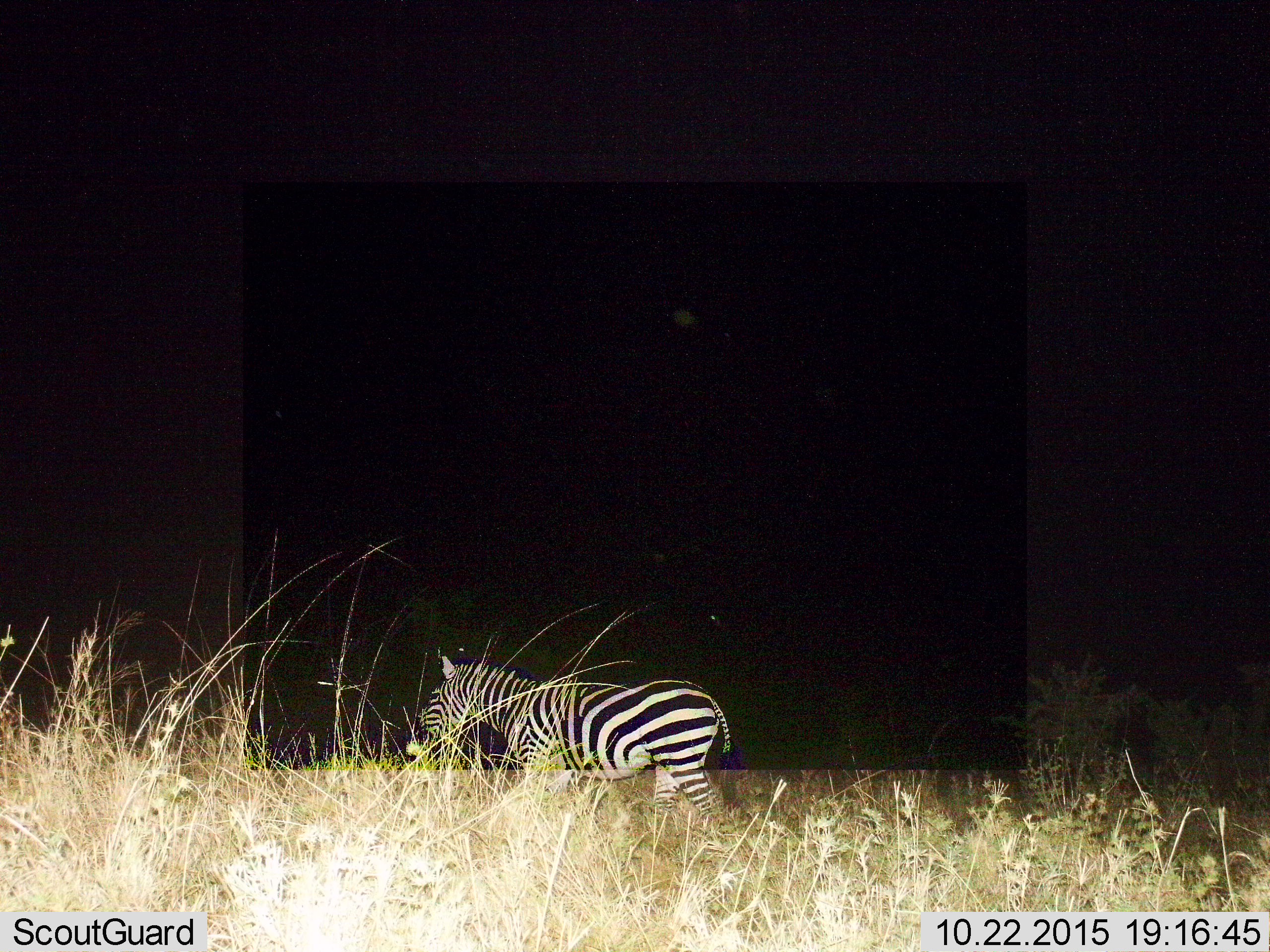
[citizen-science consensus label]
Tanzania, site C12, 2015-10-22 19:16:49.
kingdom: Animalia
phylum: Chordata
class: Mammalia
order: Perissodactyla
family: Equidae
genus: Equus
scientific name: Equus quagga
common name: plains zebra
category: zebra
Zebra (plains zebra) (Equus quagga), count 1. Behavior (volunteer vote fractions): standing 32%, resting 0%, moving 68%, interacting 0%. Young present (vote fraction): 0%. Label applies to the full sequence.